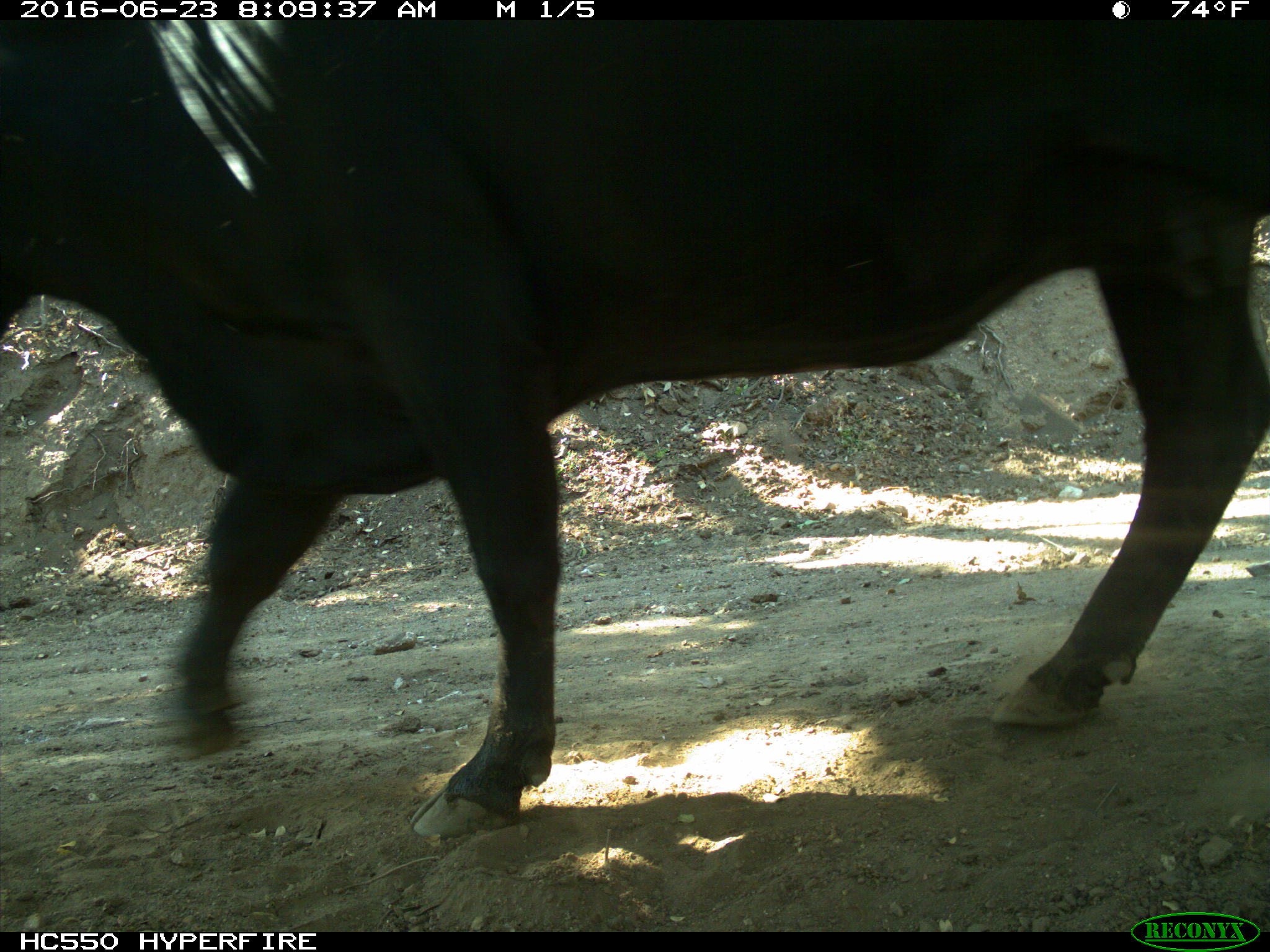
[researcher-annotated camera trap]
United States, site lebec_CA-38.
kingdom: Animalia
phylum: Chordata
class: Mammalia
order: Artiodactyla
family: Bovidae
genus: Bos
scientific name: Bos taurus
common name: domestic cow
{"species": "Bos taurus (domestic cow)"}